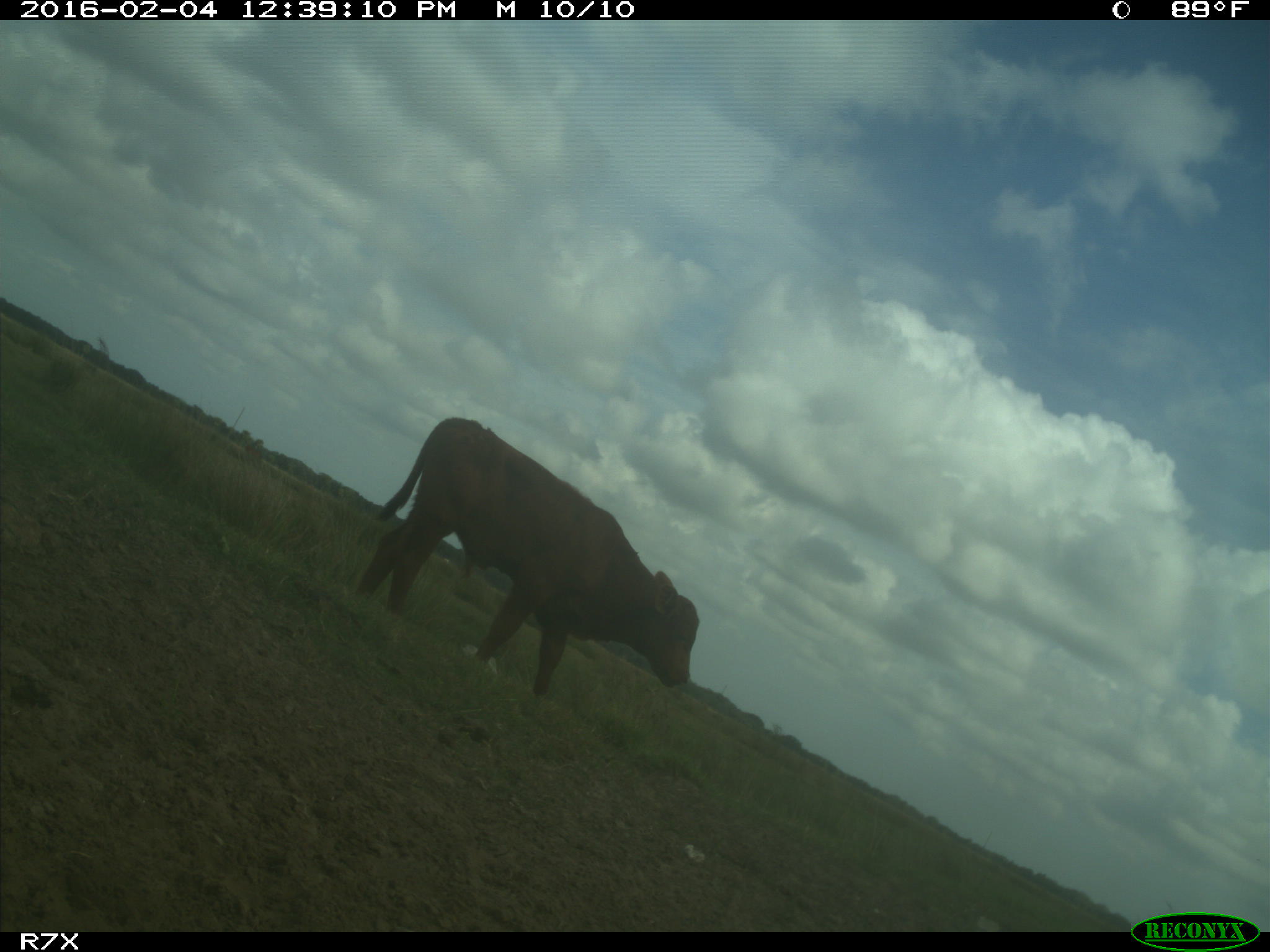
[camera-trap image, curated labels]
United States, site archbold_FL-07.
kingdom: Animalia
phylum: Chordata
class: Mammalia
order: Artiodactyla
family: Bovidae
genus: Bos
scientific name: Bos taurus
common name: domestic cow